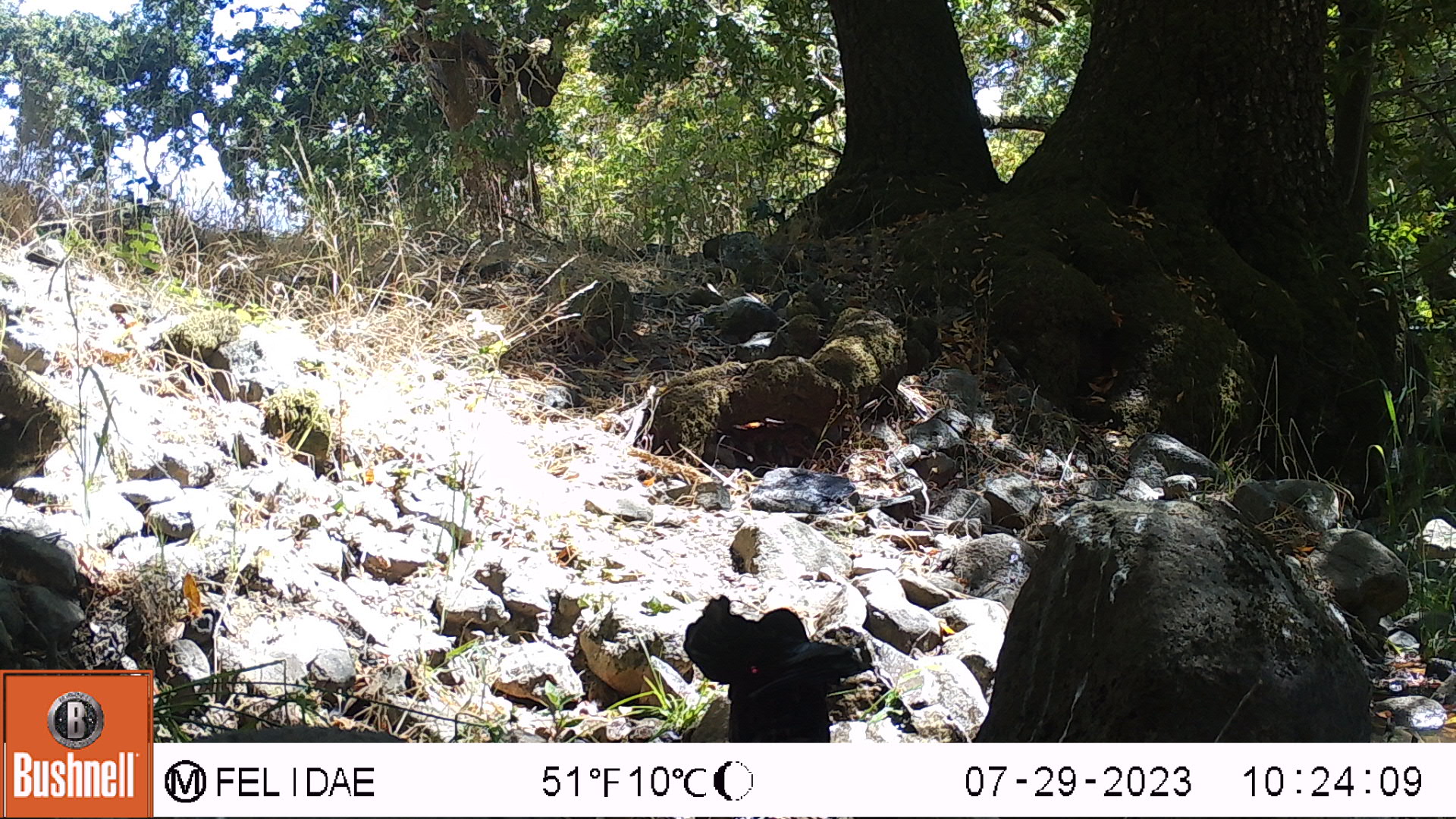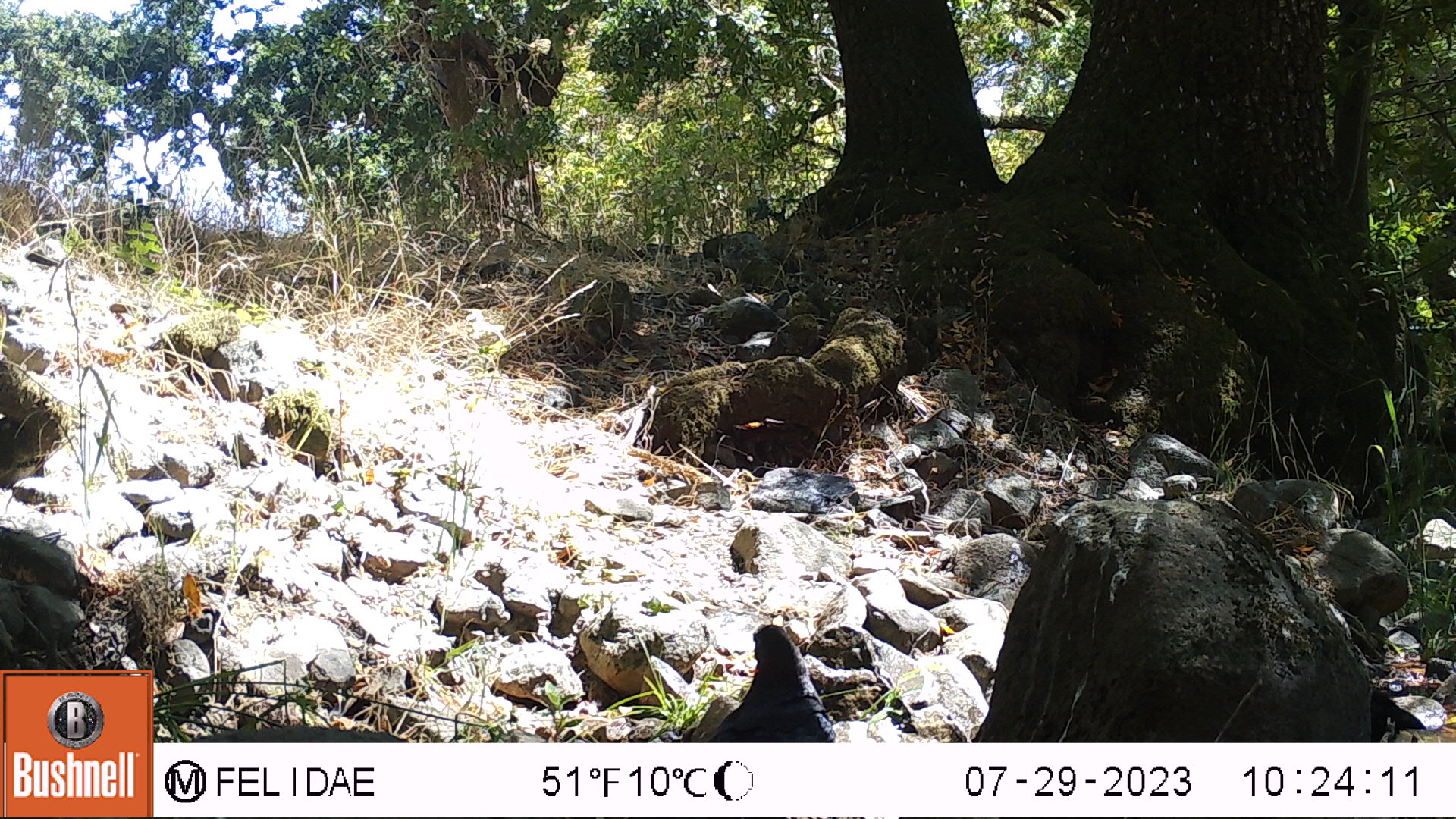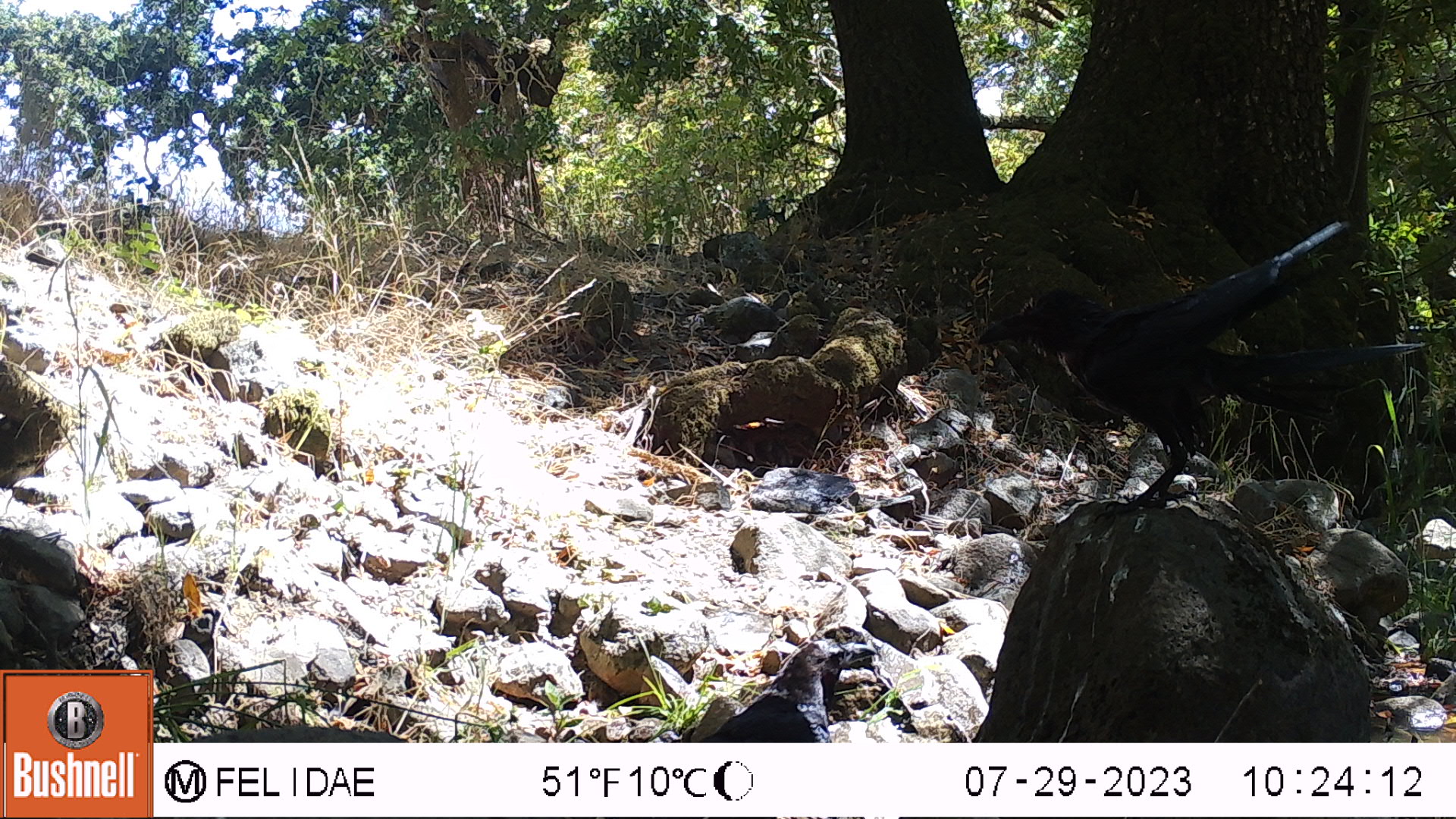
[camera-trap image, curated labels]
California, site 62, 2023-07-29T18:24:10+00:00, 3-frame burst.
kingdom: Animalia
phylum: Chordata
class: Aves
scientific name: Aves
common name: bird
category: unknown bird